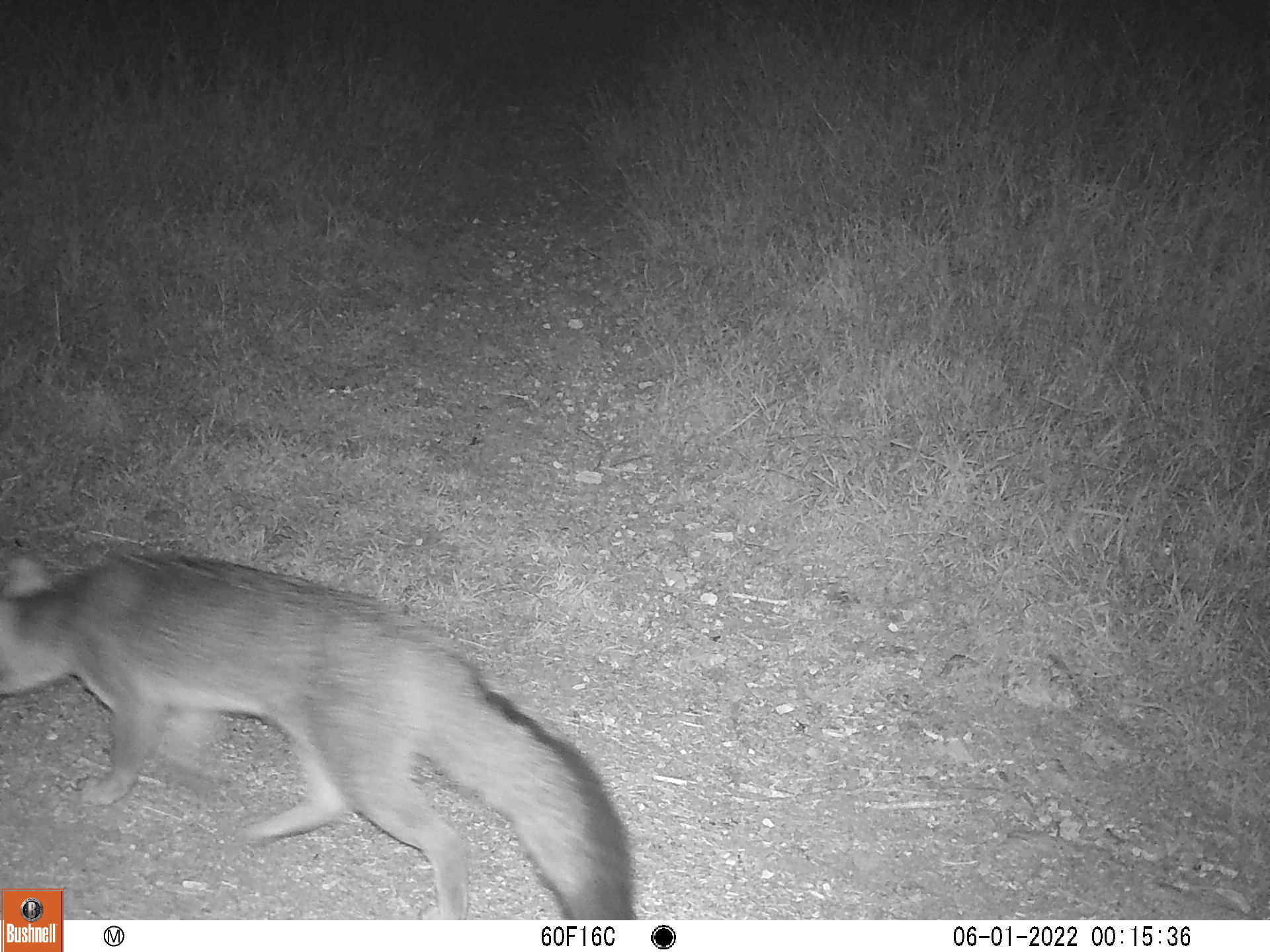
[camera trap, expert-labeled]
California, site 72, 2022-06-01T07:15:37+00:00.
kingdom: Animalia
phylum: Chordata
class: Mammalia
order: Carnivora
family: Canidae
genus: Urocyon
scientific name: Urocyon cinereoargenteus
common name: gray fox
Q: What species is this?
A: Gray fox (Urocyon cinereoargenteus).